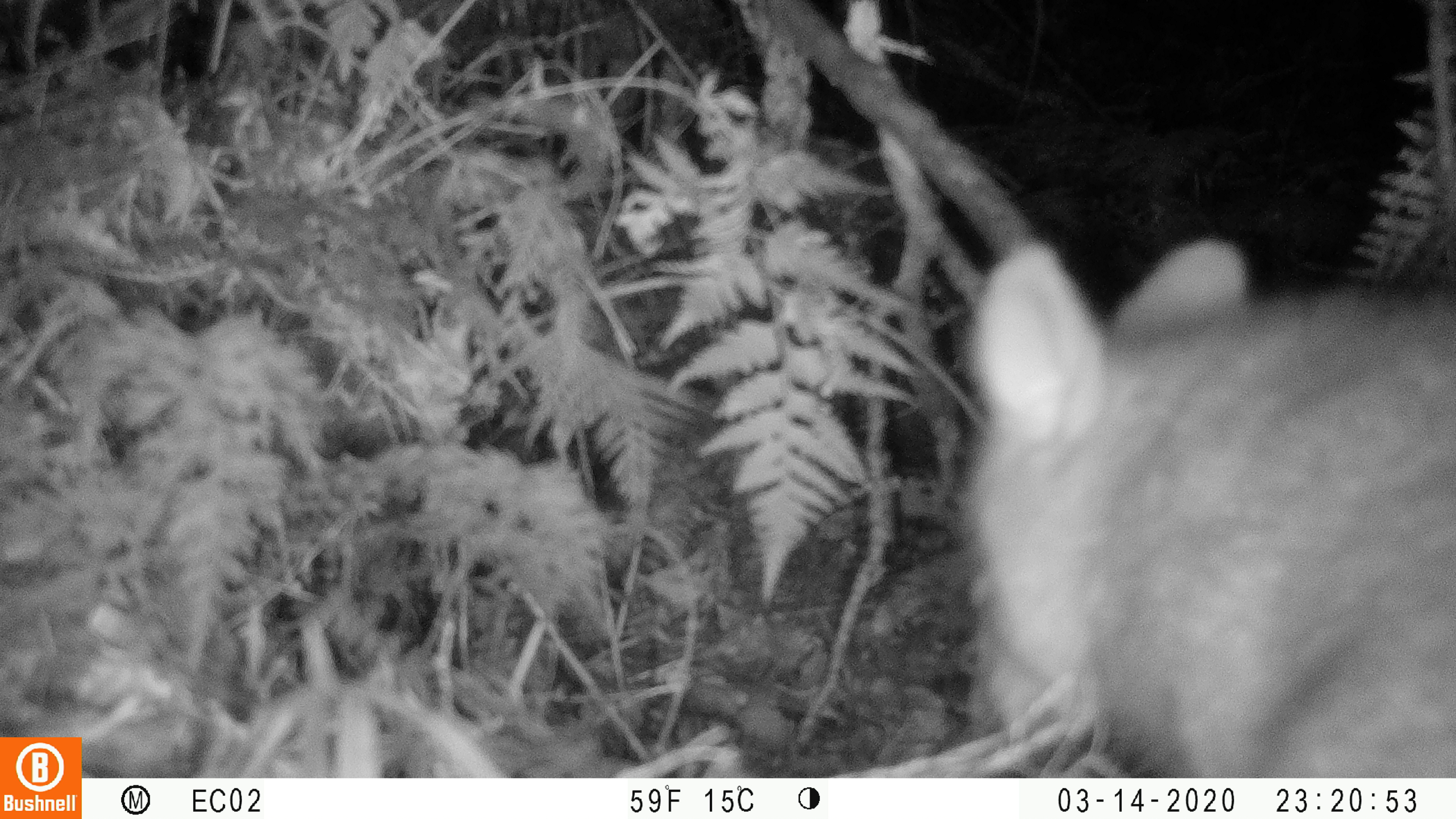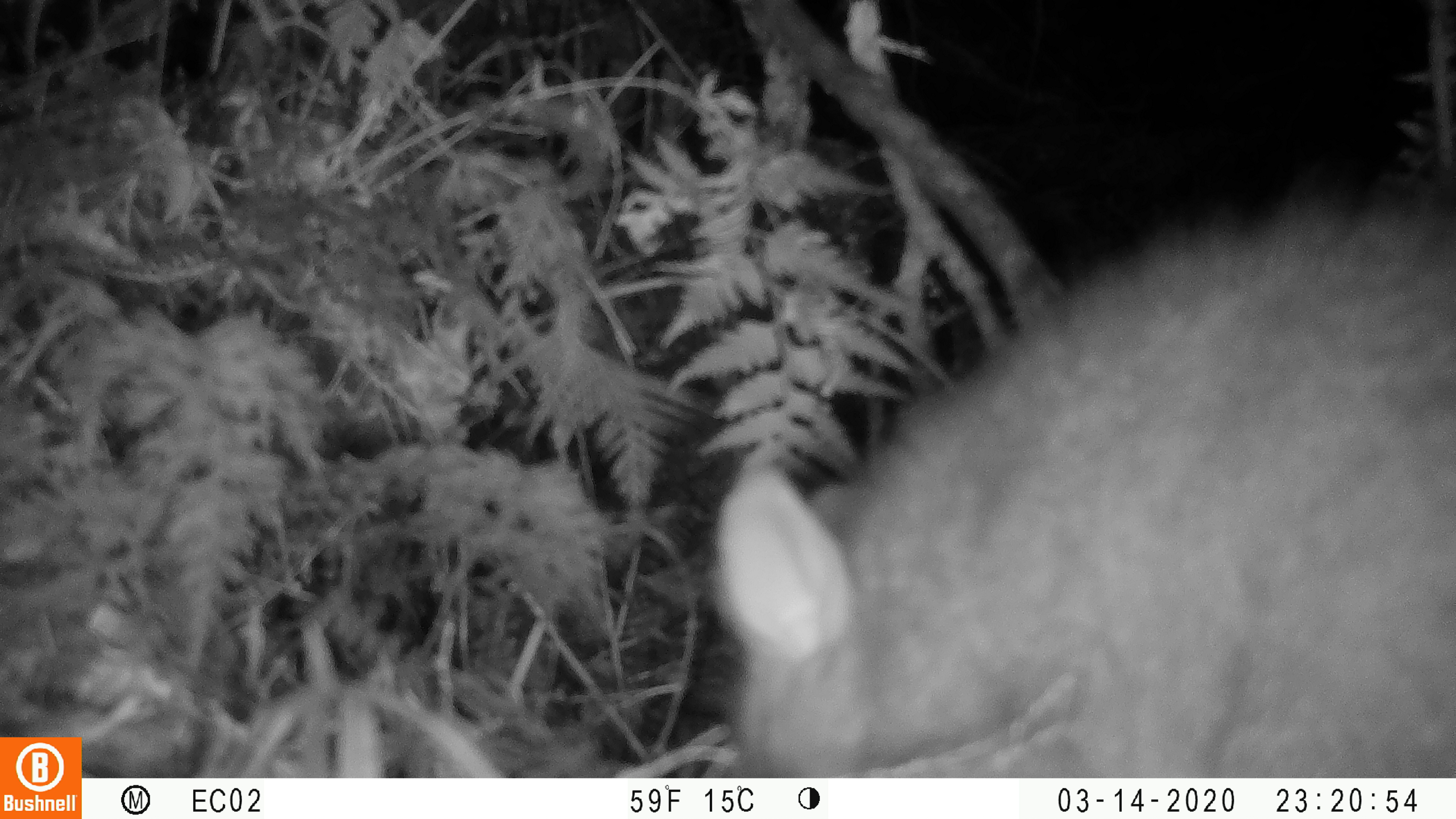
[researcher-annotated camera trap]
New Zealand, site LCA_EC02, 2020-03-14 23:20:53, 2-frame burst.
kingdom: Animalia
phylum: Chordata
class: Mammalia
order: Diprotodontia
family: Phalangeridae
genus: Trichosurus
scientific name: Trichosurus vulpecula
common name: common brushtail possum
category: possum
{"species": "possum (common brushtail possum) (Trichosurus vulpecula)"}